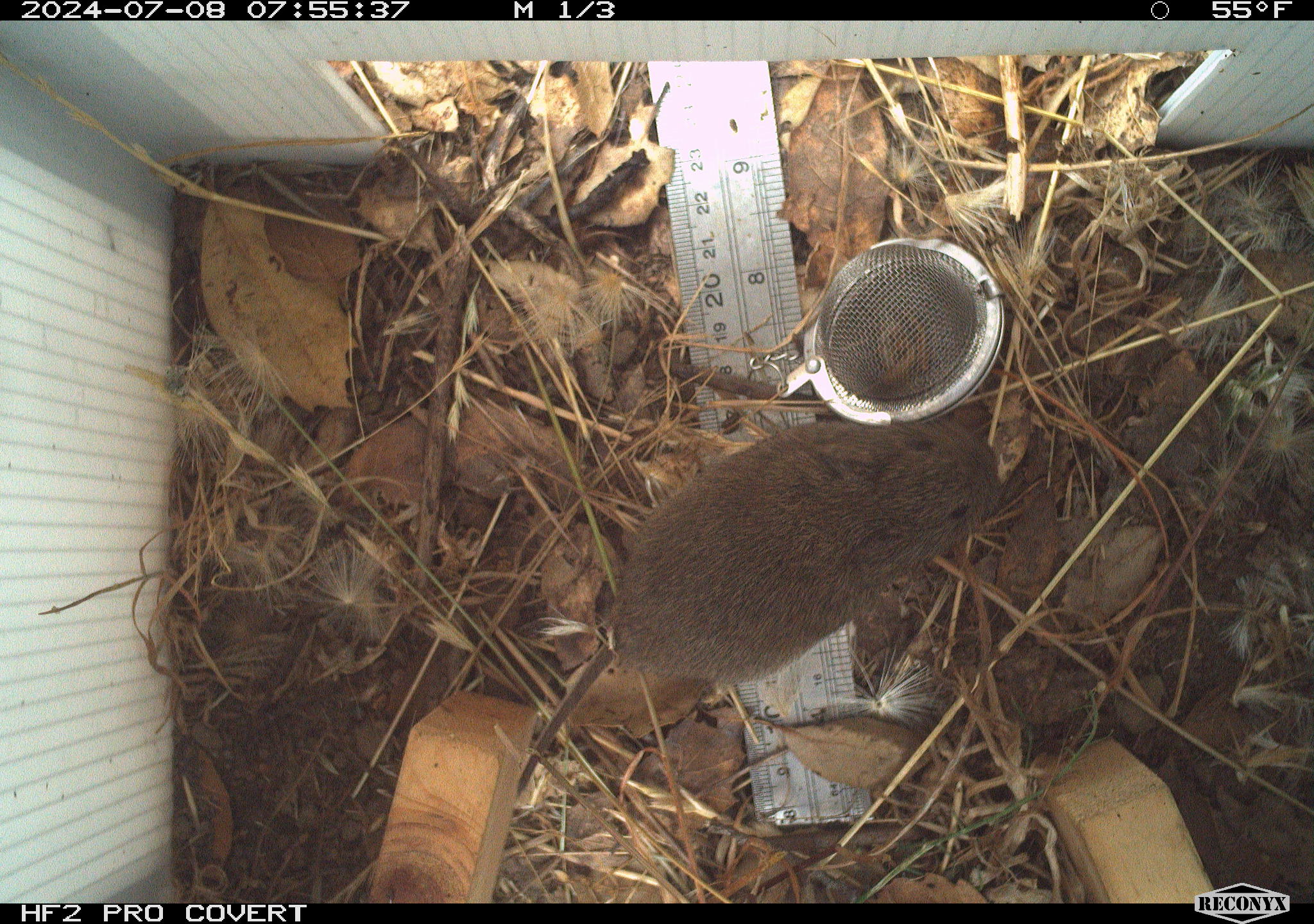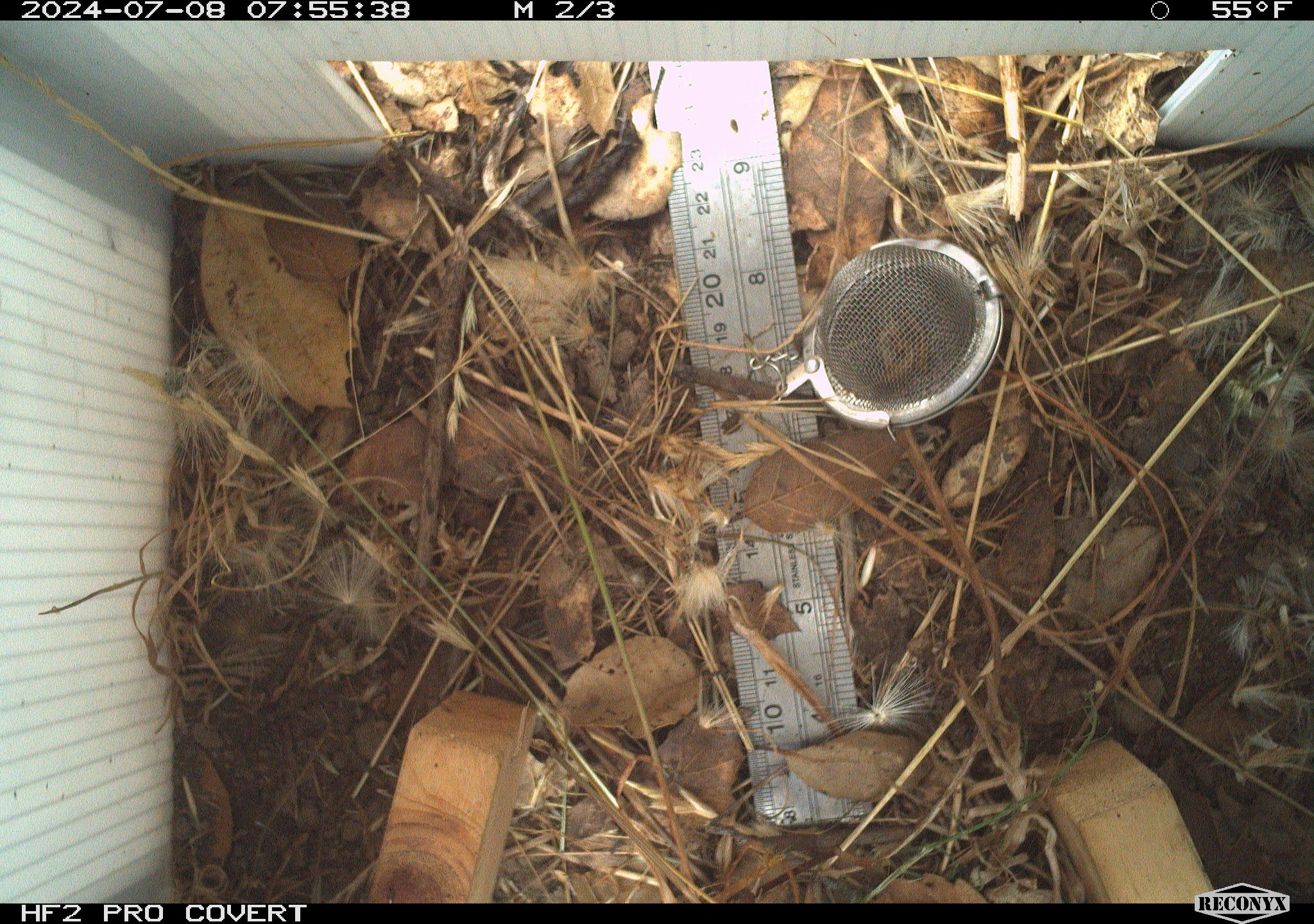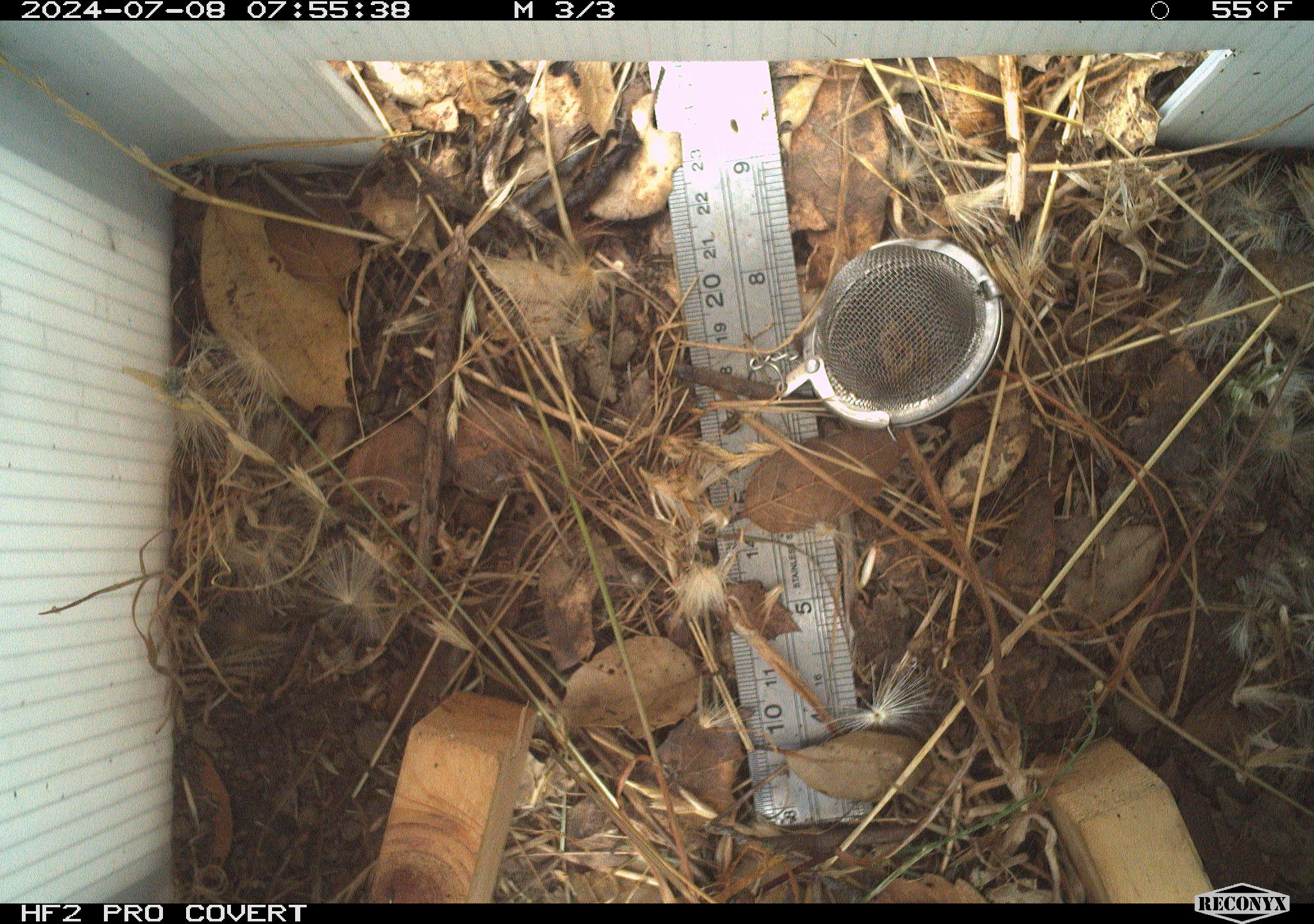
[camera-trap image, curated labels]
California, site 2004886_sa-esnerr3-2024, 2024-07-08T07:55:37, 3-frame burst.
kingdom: Animalia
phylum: Chordata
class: Mammalia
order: Rodentia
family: Cricetidae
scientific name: Cricetidae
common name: hamsters, voles, lemmings, and allies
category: cricetidae family